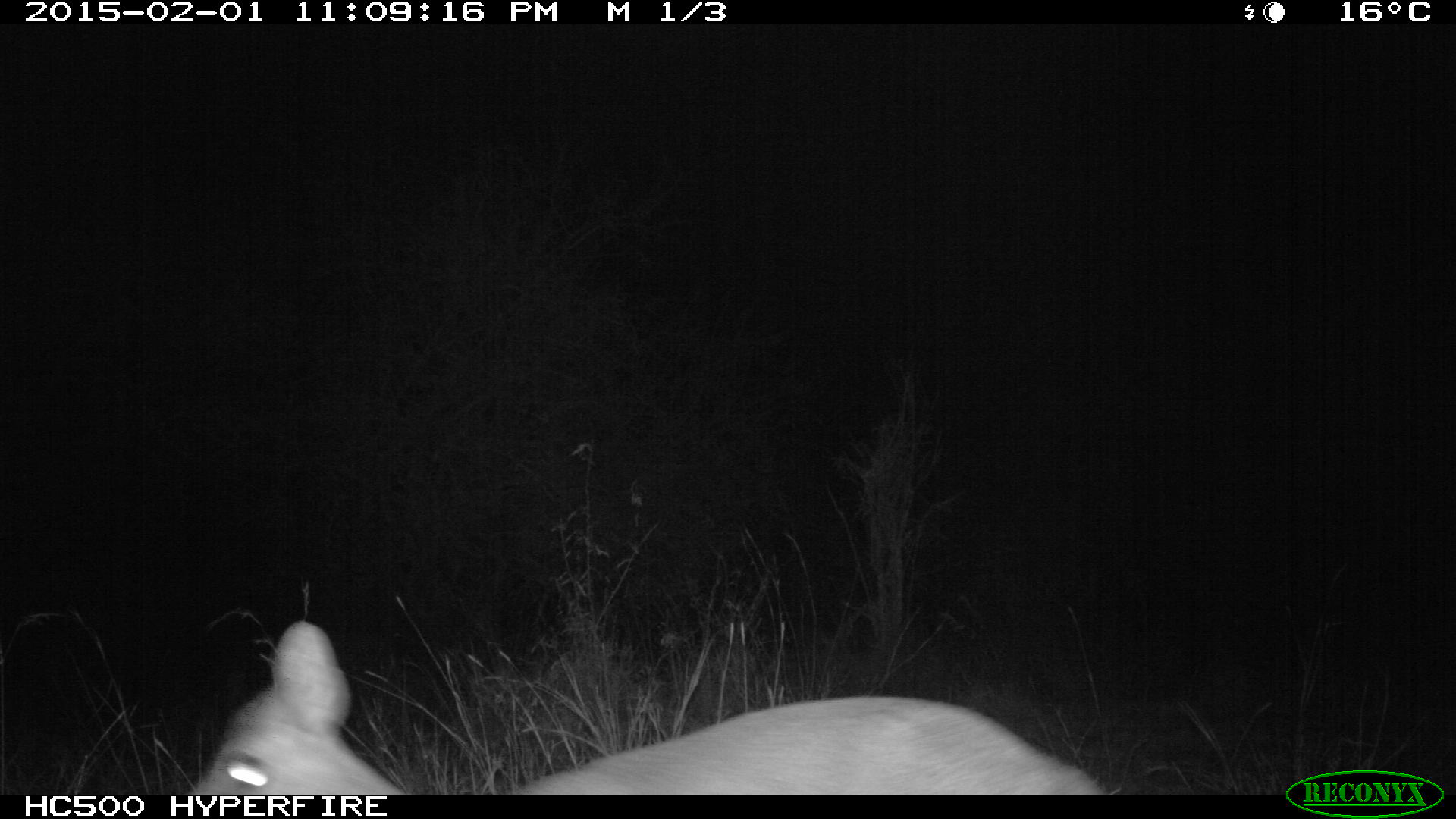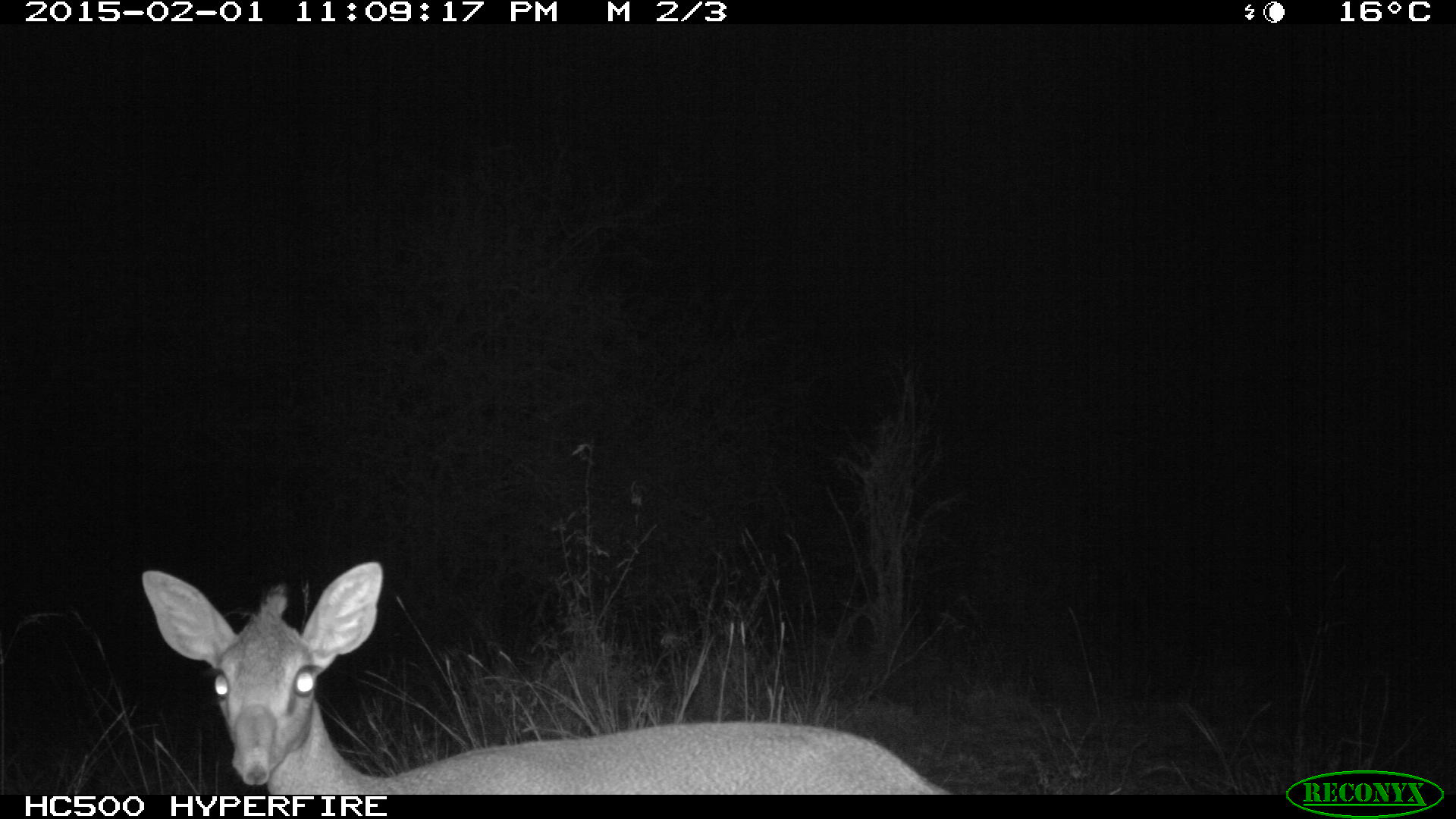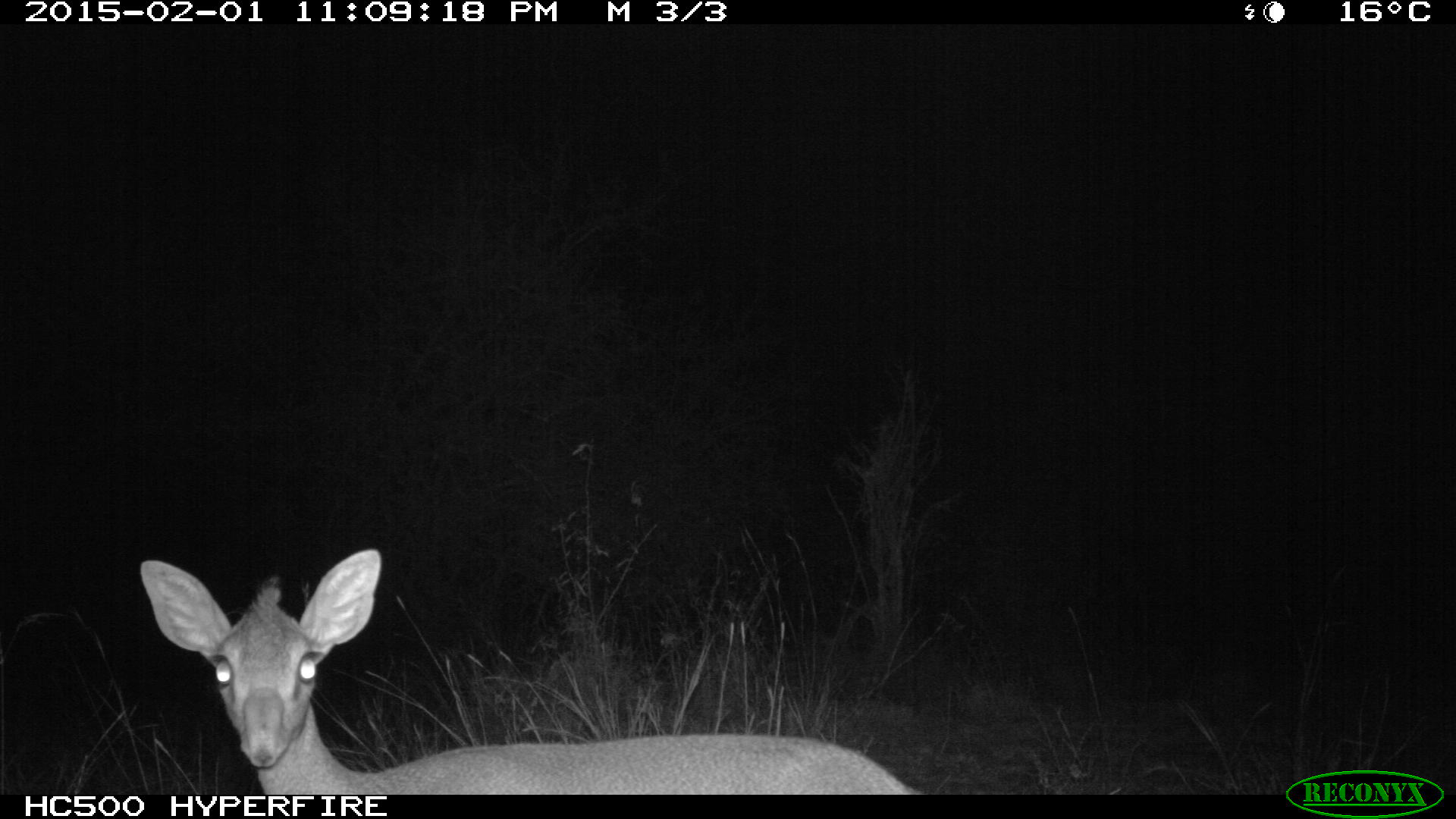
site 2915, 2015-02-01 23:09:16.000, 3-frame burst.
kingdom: Animalia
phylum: Chordata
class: Mammalia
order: Artiodactyla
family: Bovidae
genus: Madoqua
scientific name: Madoqua guentheri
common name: günther's dik-dik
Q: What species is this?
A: Madoqua guentheri (günther's dik-dik).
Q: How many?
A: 1.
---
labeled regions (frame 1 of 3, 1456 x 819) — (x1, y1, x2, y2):
madoqua guentheri: (190, 620, 1112, 791)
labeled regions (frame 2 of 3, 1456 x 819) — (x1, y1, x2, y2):
madoqua guentheri: (137, 558, 955, 791)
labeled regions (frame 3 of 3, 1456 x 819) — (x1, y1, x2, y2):
madoqua guentheri: (136, 547, 923, 793)